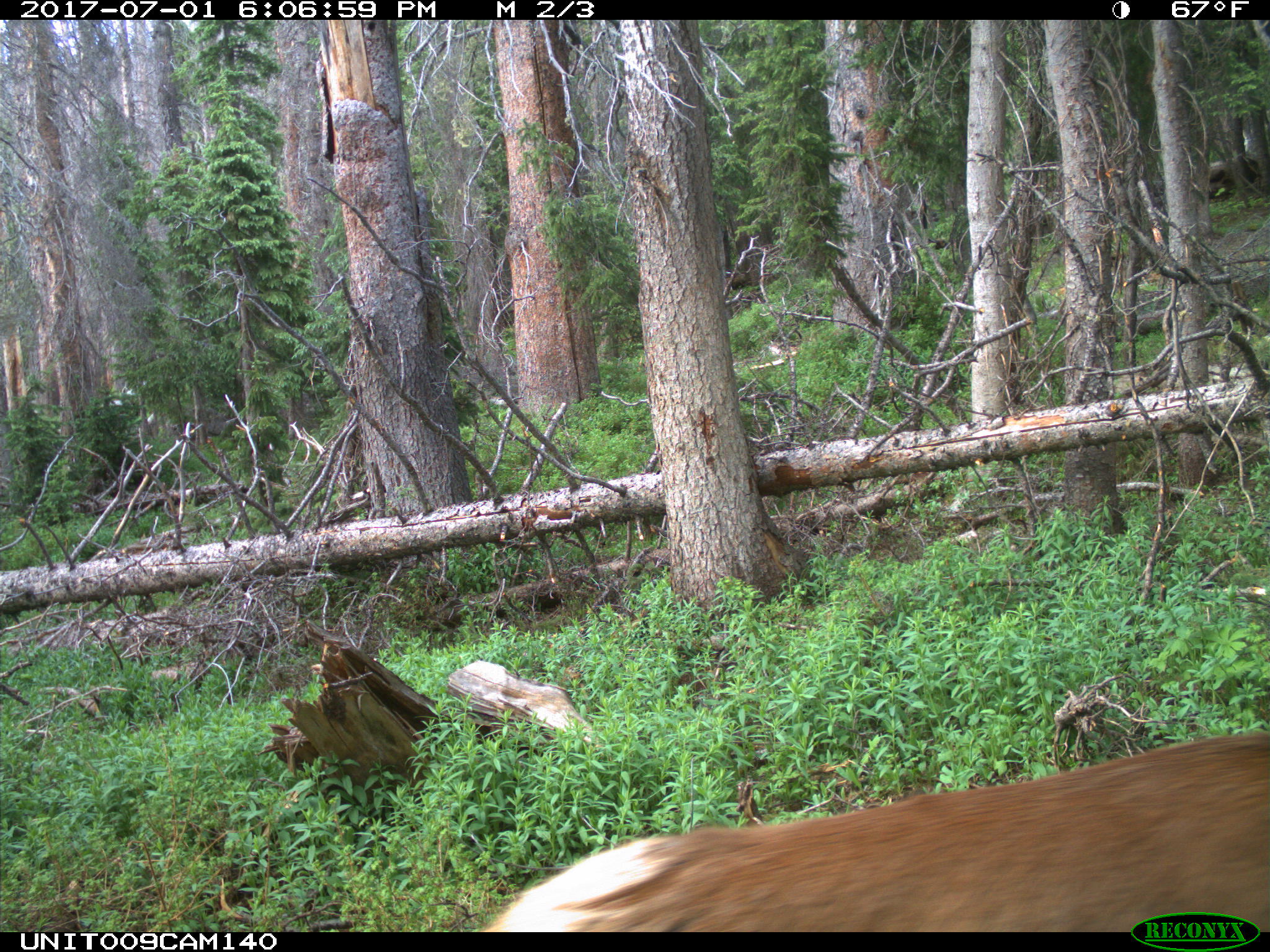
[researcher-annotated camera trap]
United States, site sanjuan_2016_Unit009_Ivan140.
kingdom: Animalia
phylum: Chordata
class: Mammalia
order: Artiodactyla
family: Cervidae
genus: Cervus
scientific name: Cervus elaphus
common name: red deer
Cervus elaphus (red deer).